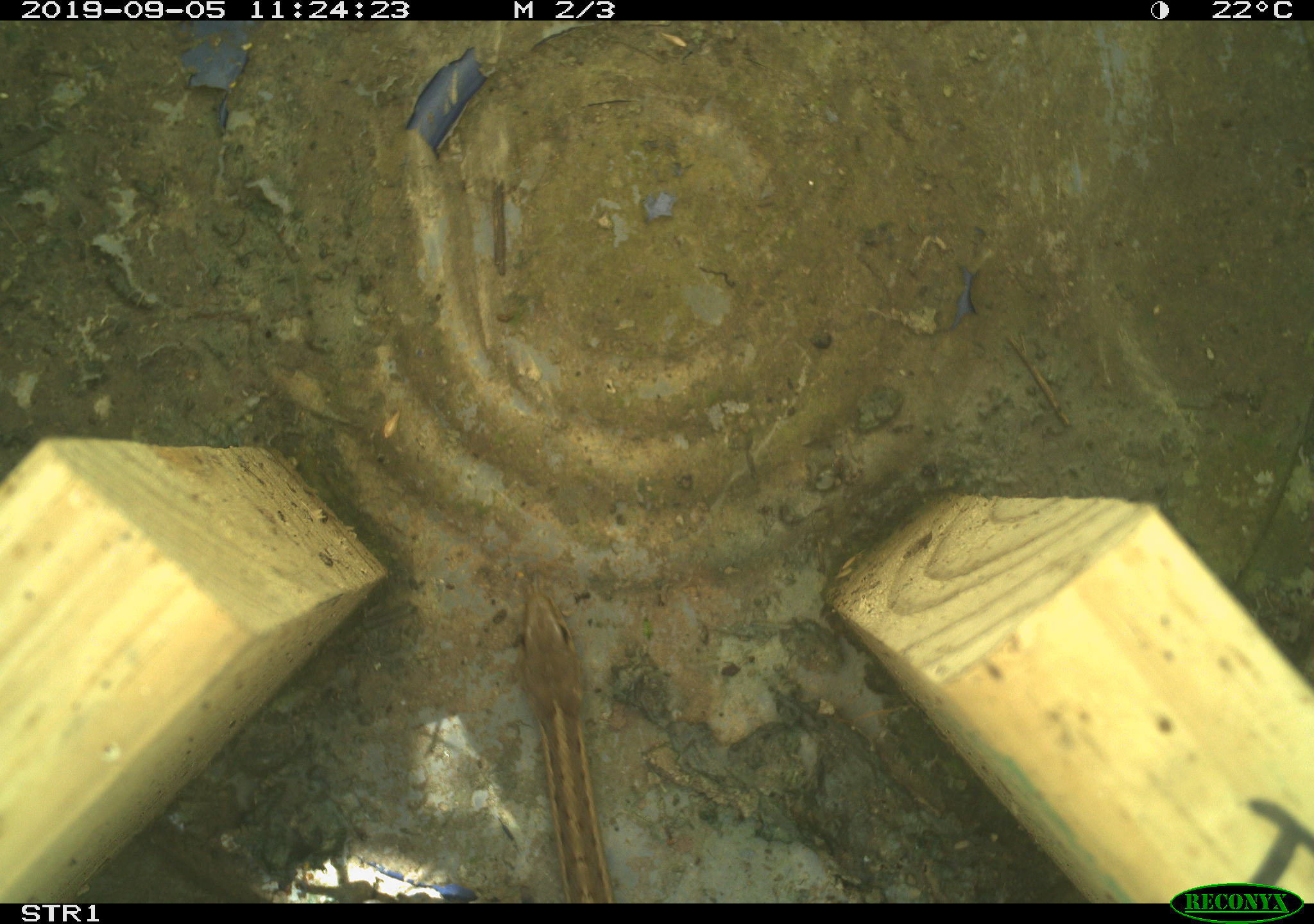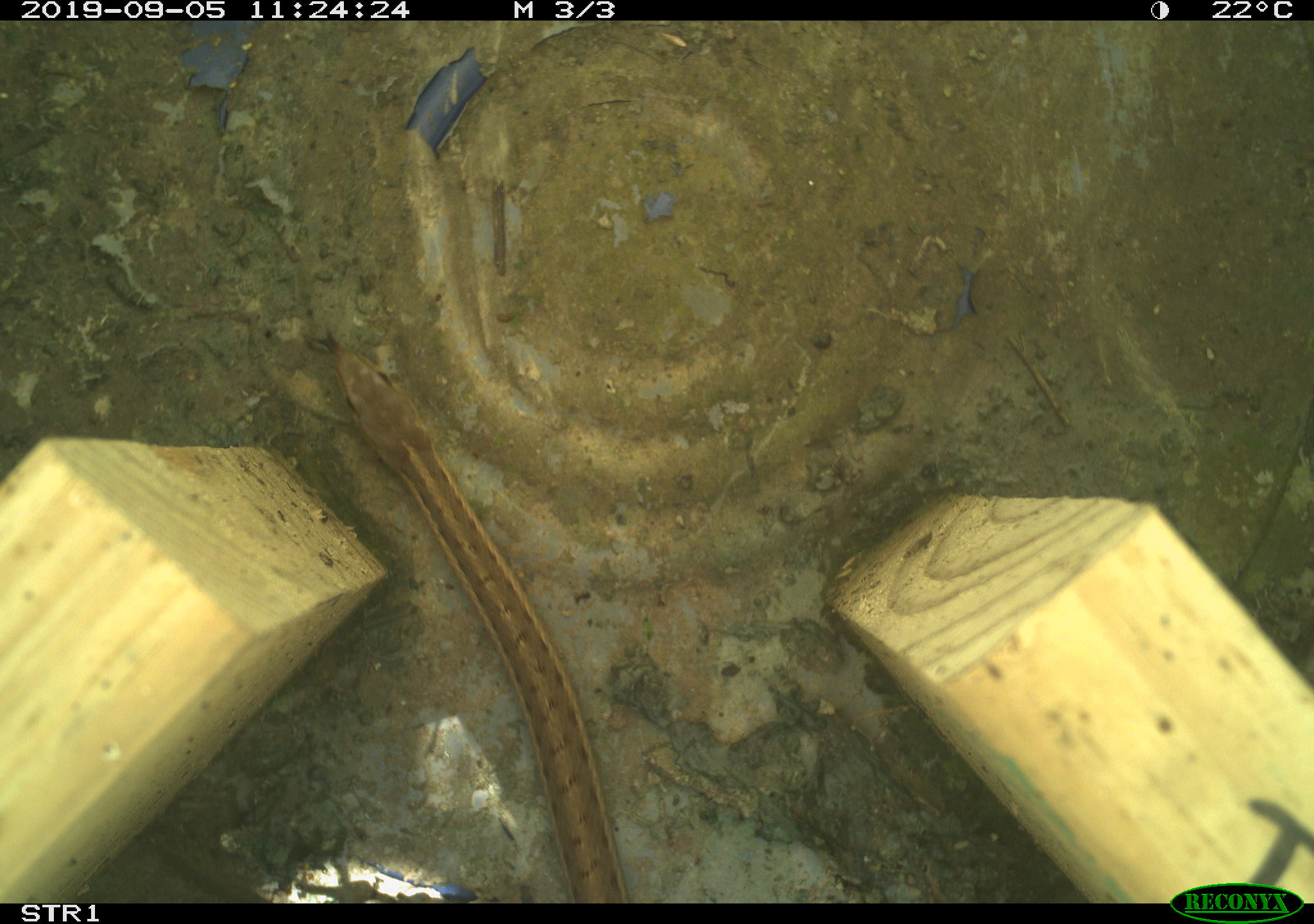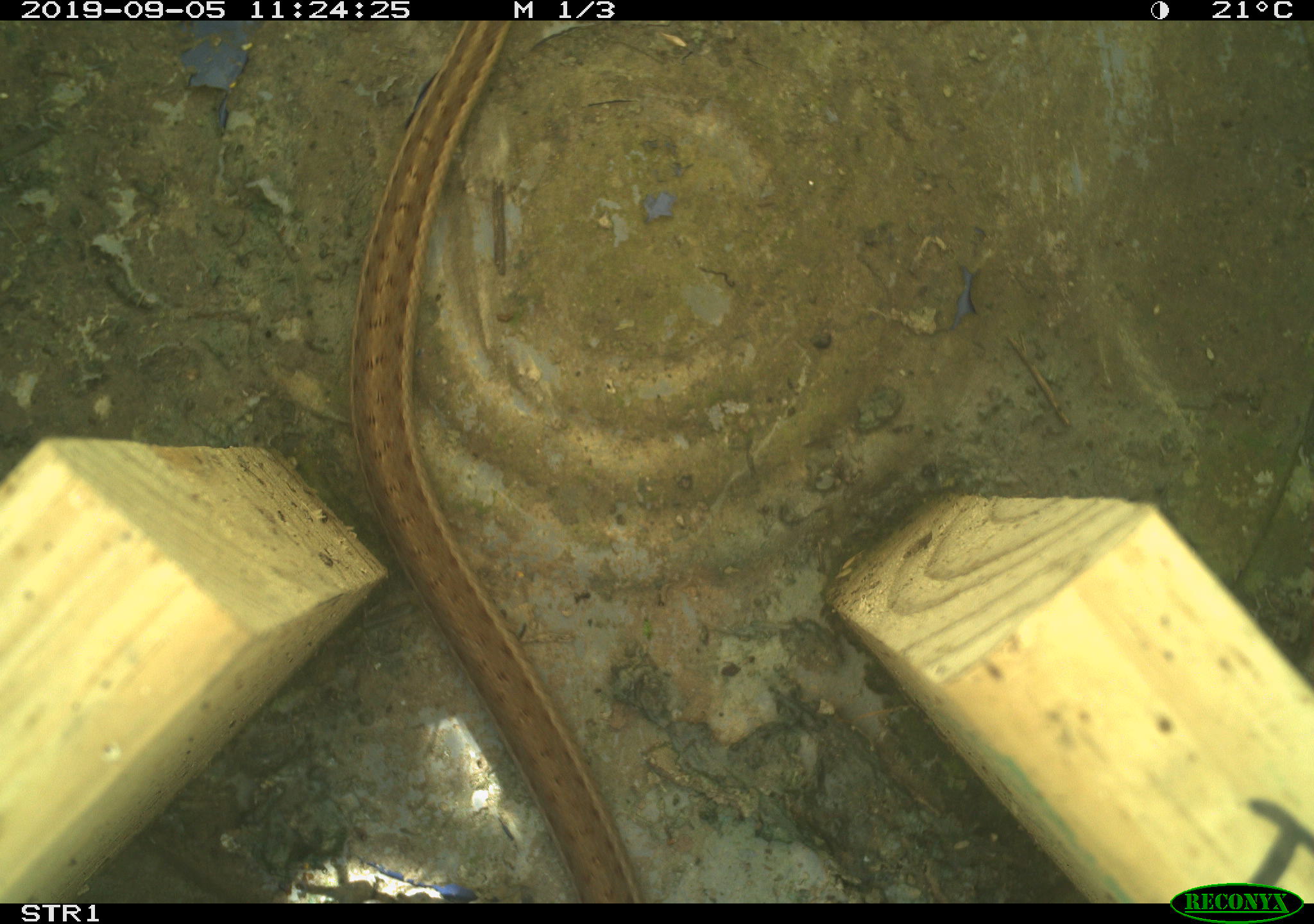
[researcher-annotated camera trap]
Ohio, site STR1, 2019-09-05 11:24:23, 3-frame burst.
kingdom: Animalia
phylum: Chordata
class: Reptilia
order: Squamata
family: Colubridae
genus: Thamnophis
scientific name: Thamnophis sirtalis sirtalis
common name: eastern gartersnake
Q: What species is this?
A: Eastern gartersnake (Thamnophis sirtalis sirtalis).